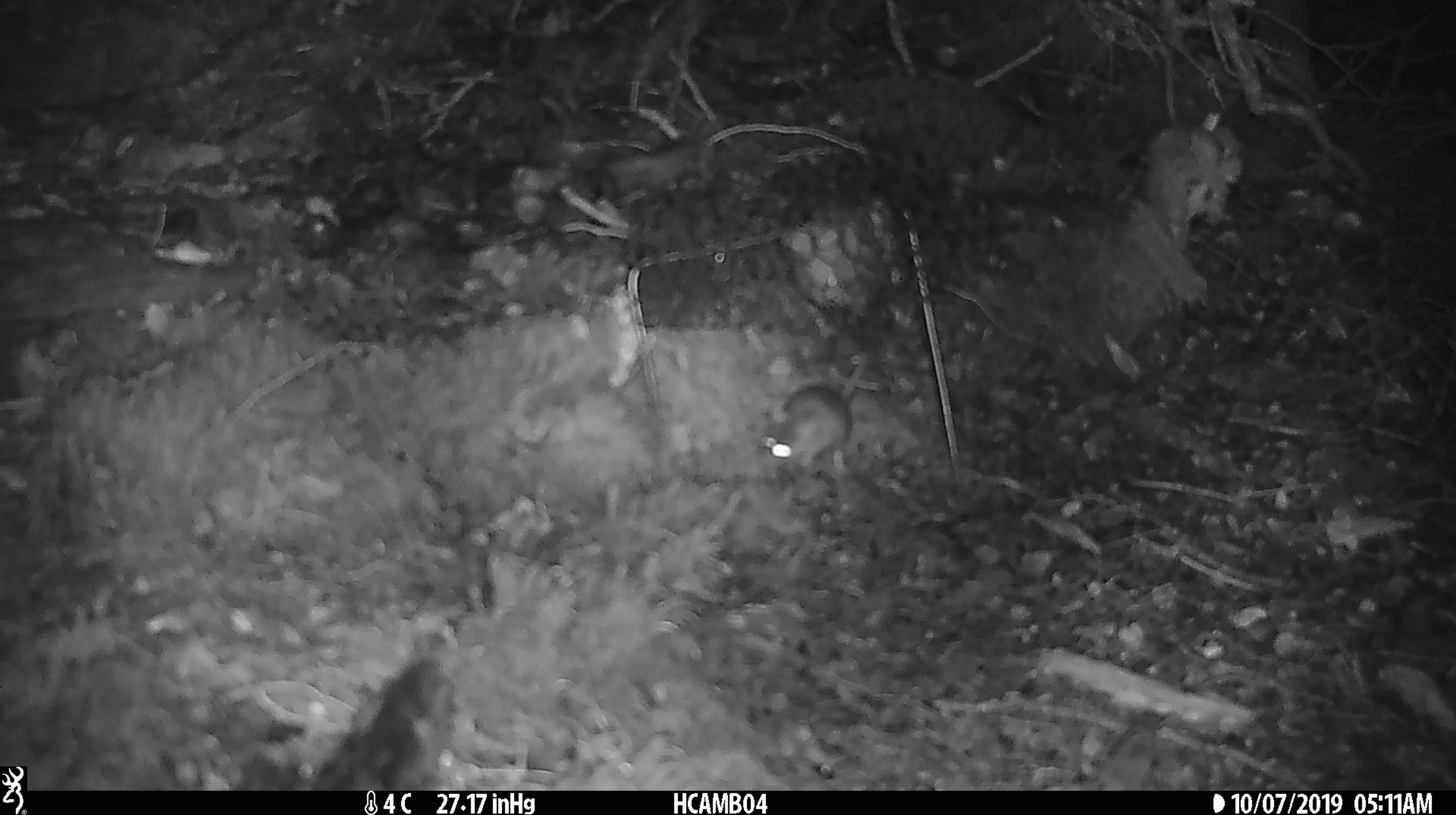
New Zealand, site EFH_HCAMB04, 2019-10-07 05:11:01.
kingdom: Animalia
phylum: Chordata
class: Mammalia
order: Rodentia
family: Muridae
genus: Mus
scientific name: Mus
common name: mouse